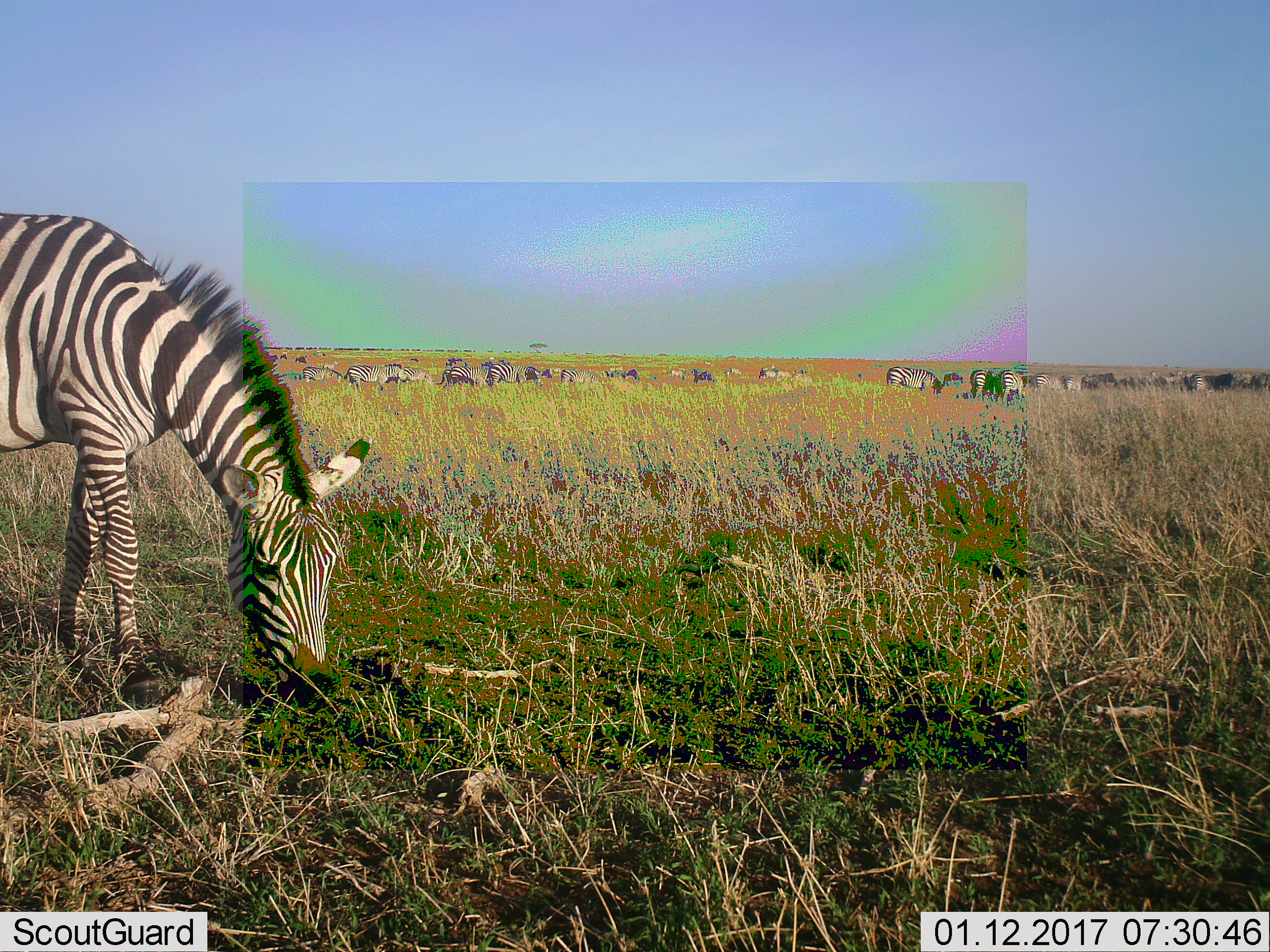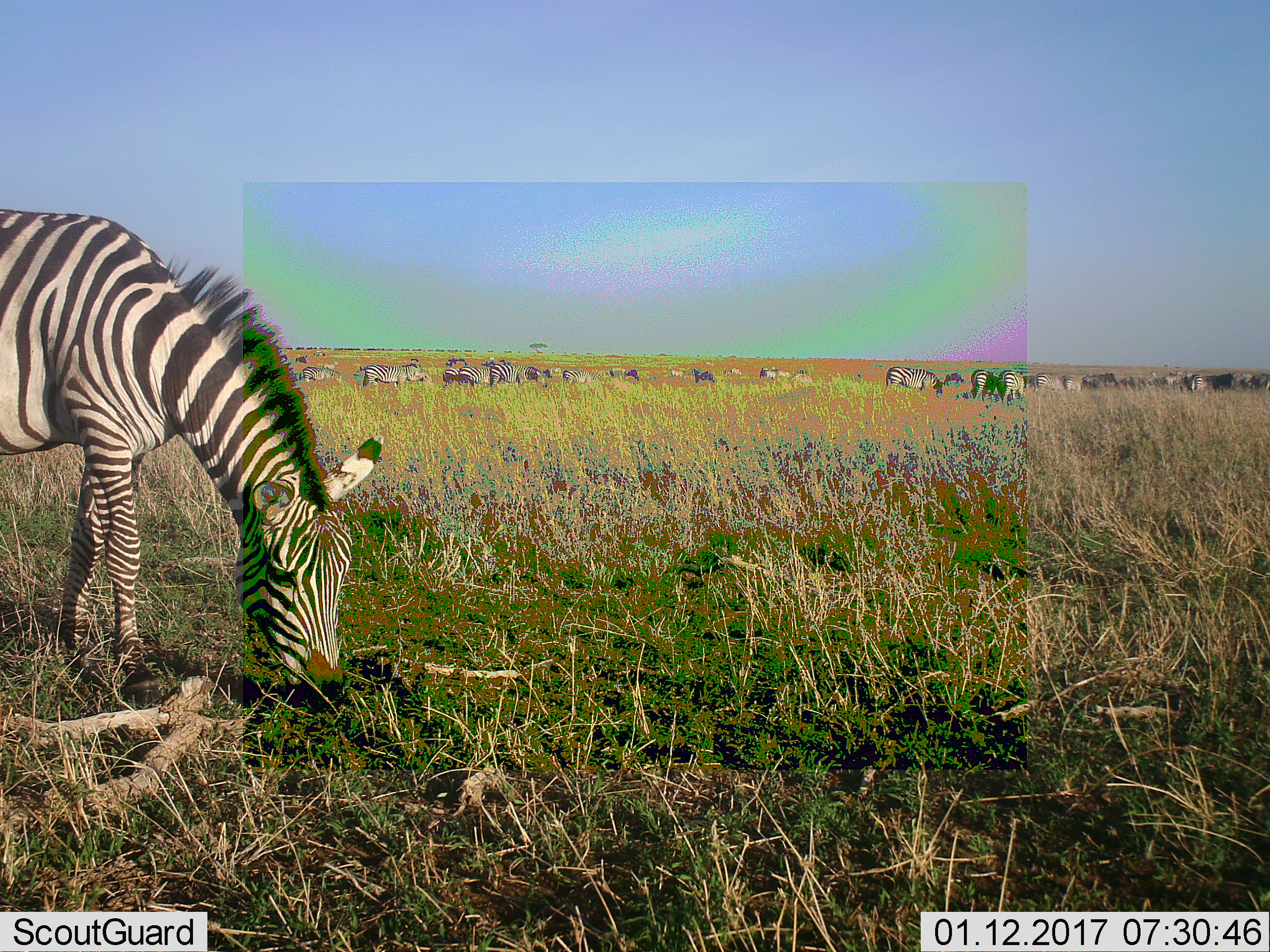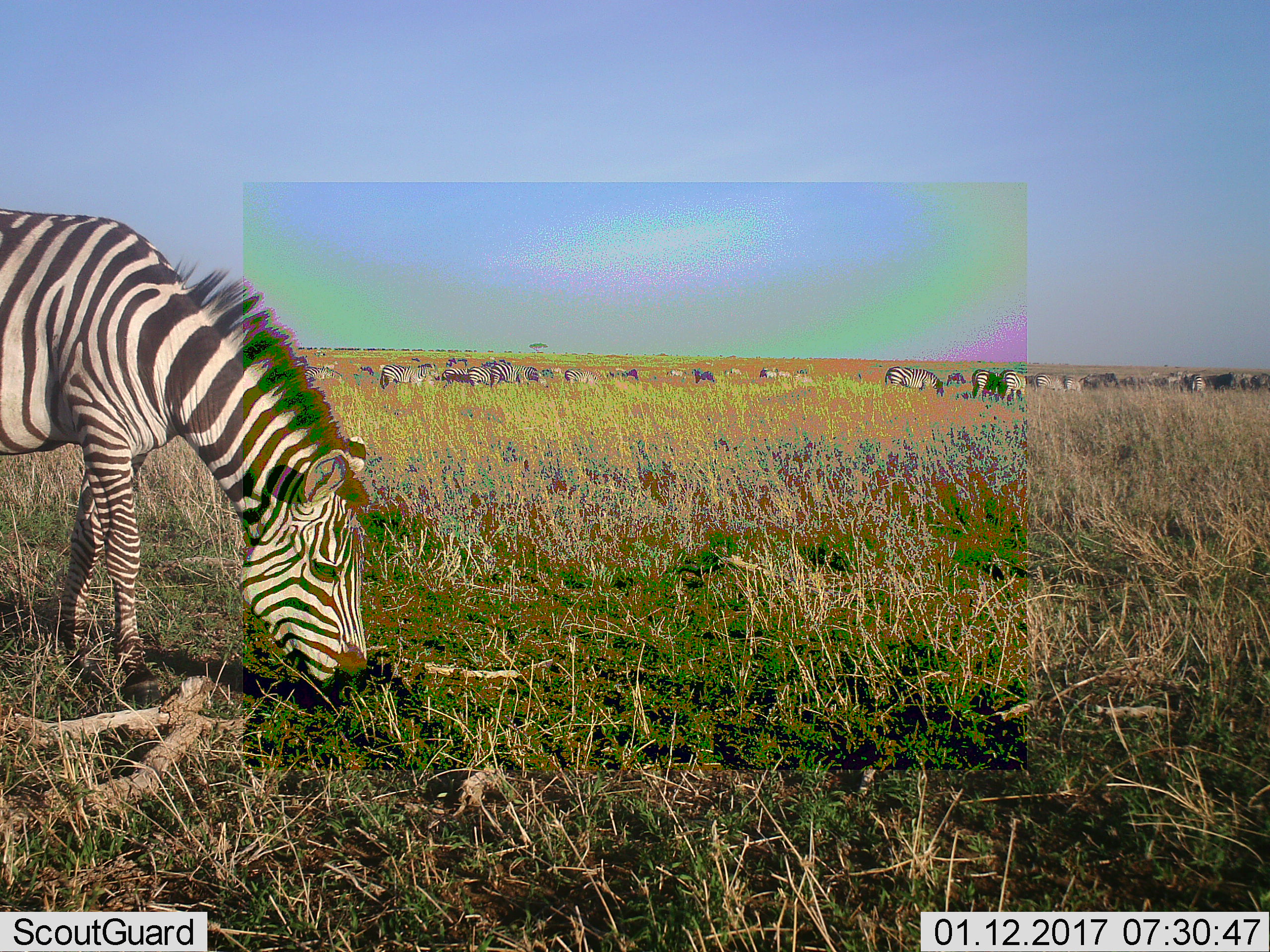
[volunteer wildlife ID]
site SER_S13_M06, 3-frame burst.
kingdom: Animalia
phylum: Chordata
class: Mammalia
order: Perissodactyla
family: Equidae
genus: Equus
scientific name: Equus quagga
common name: plains zebra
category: zebraplains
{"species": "zebraplains (plains zebra) (Equus quagga)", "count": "11-50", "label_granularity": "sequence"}